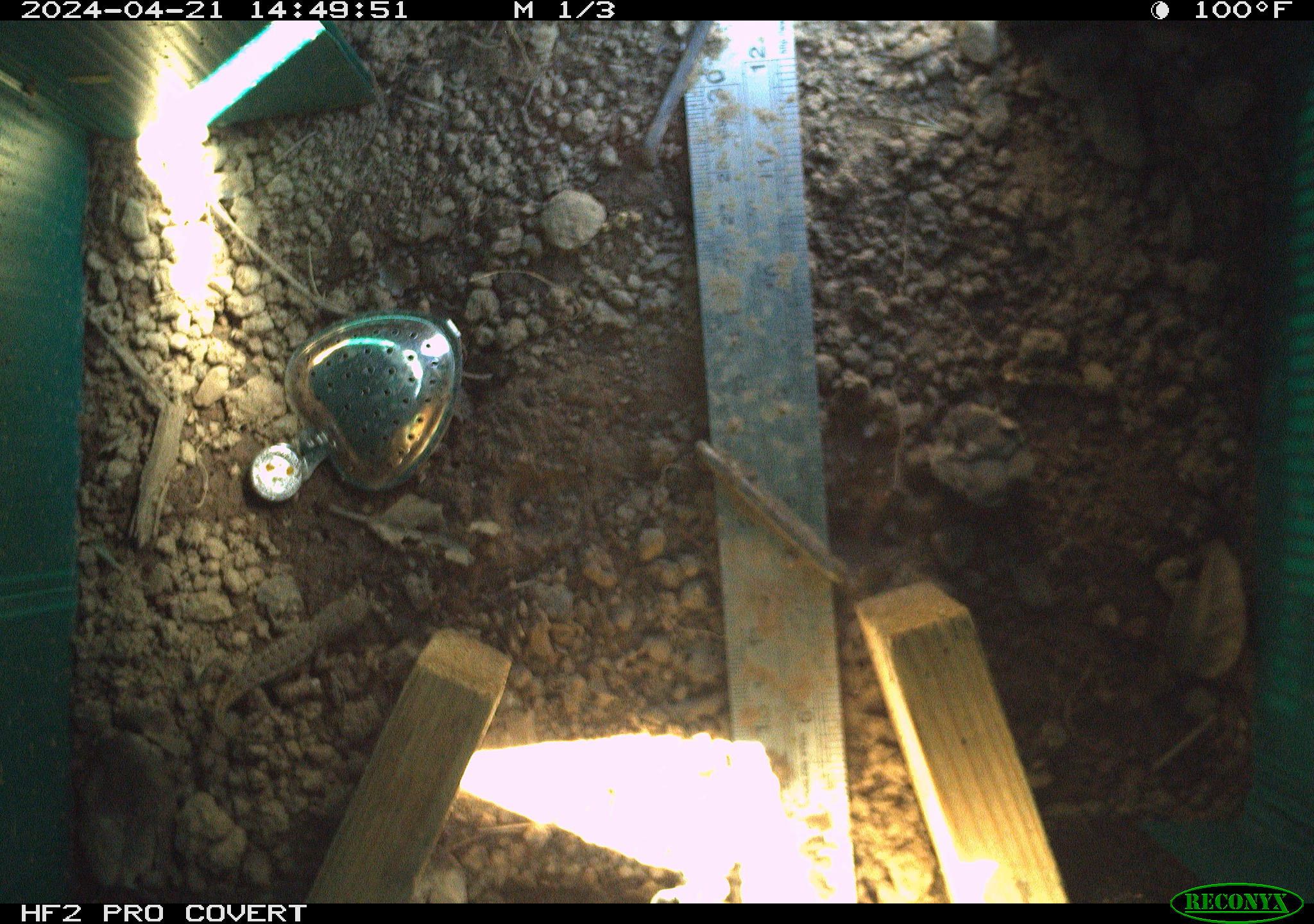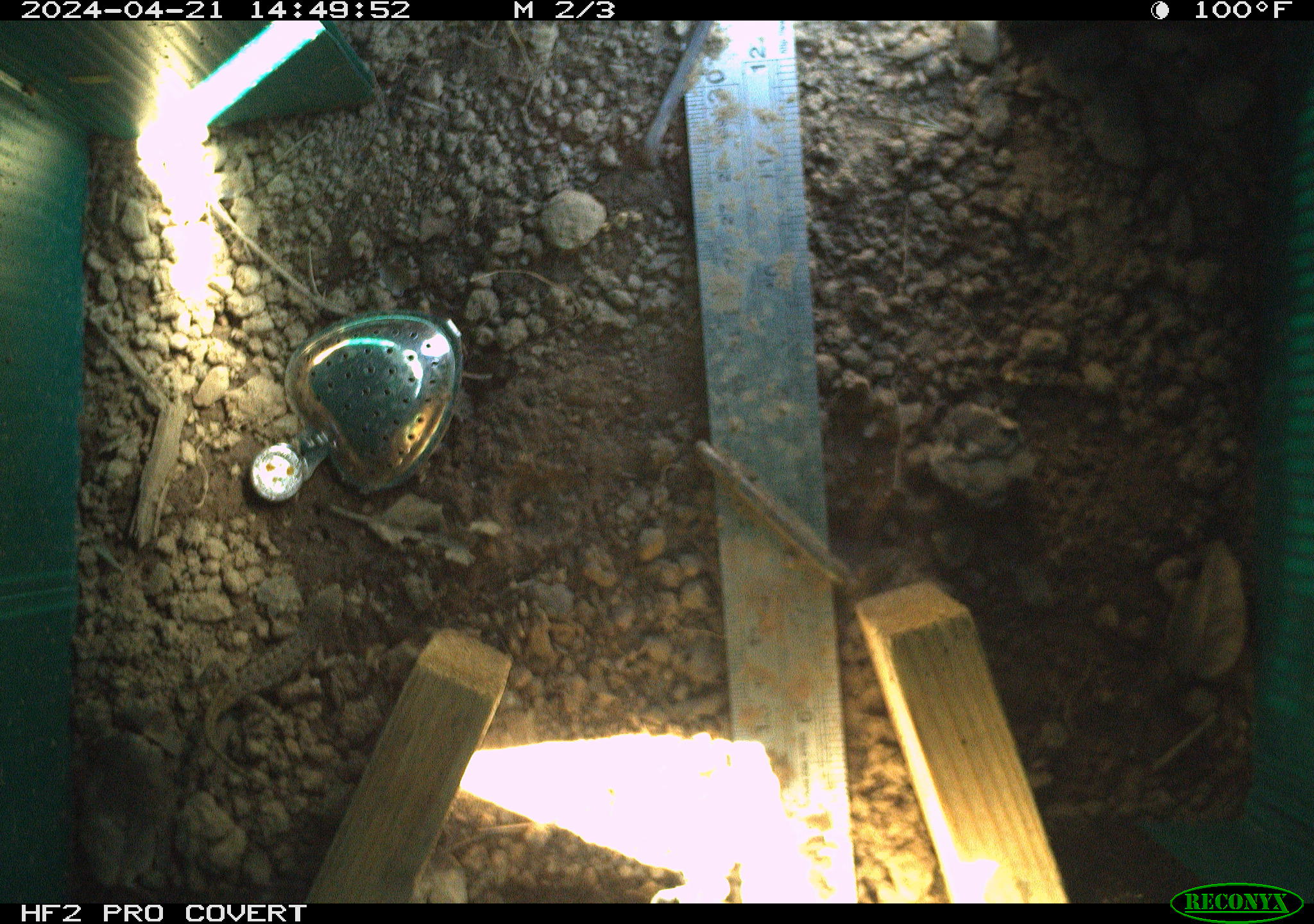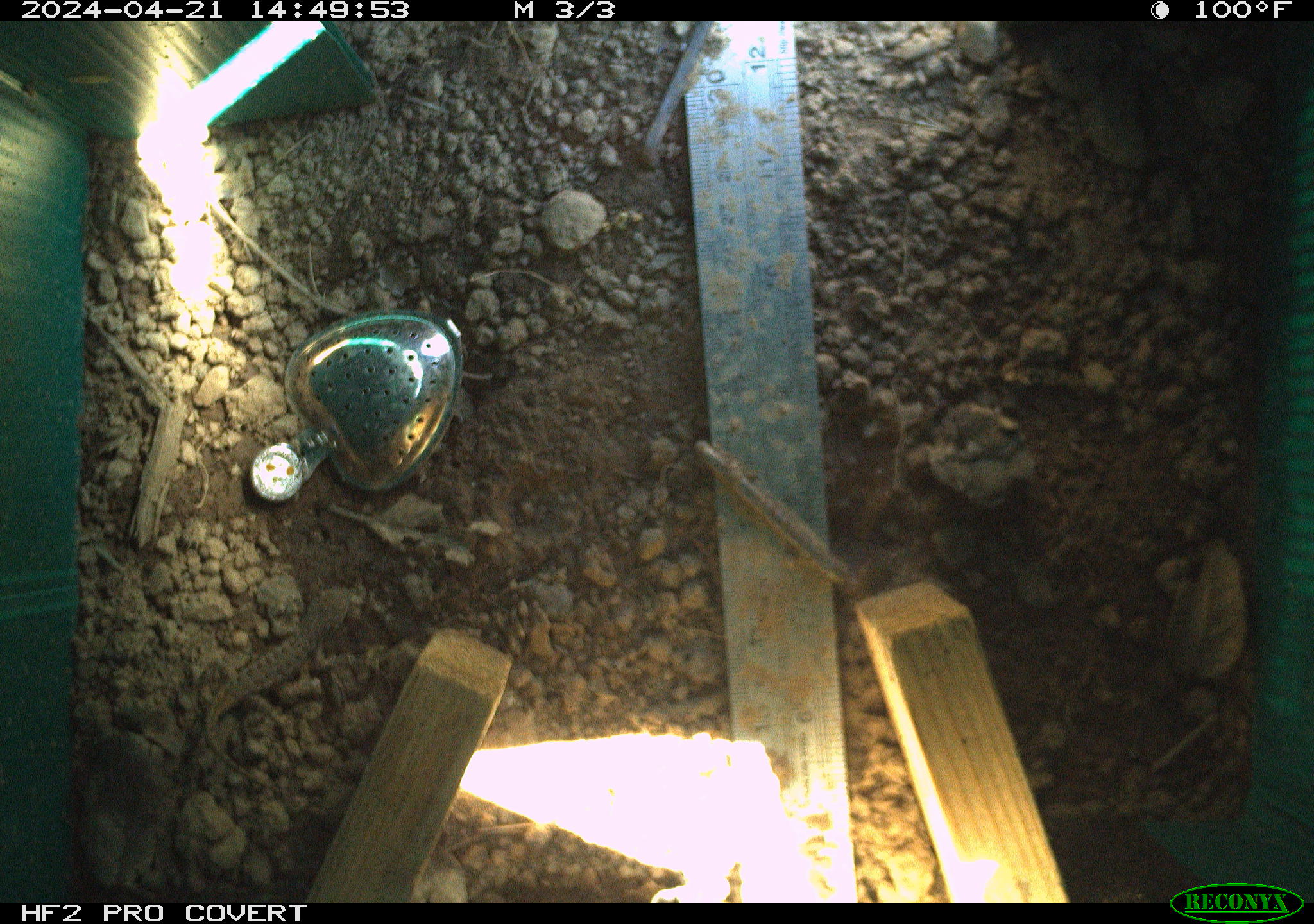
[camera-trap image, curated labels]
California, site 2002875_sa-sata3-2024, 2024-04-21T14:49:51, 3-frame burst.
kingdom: Animalia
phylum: Chordata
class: Reptilia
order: Squamata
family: Phrynosomatidae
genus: Sceloporus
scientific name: Sceloporus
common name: spiny lizards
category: sceloporus species